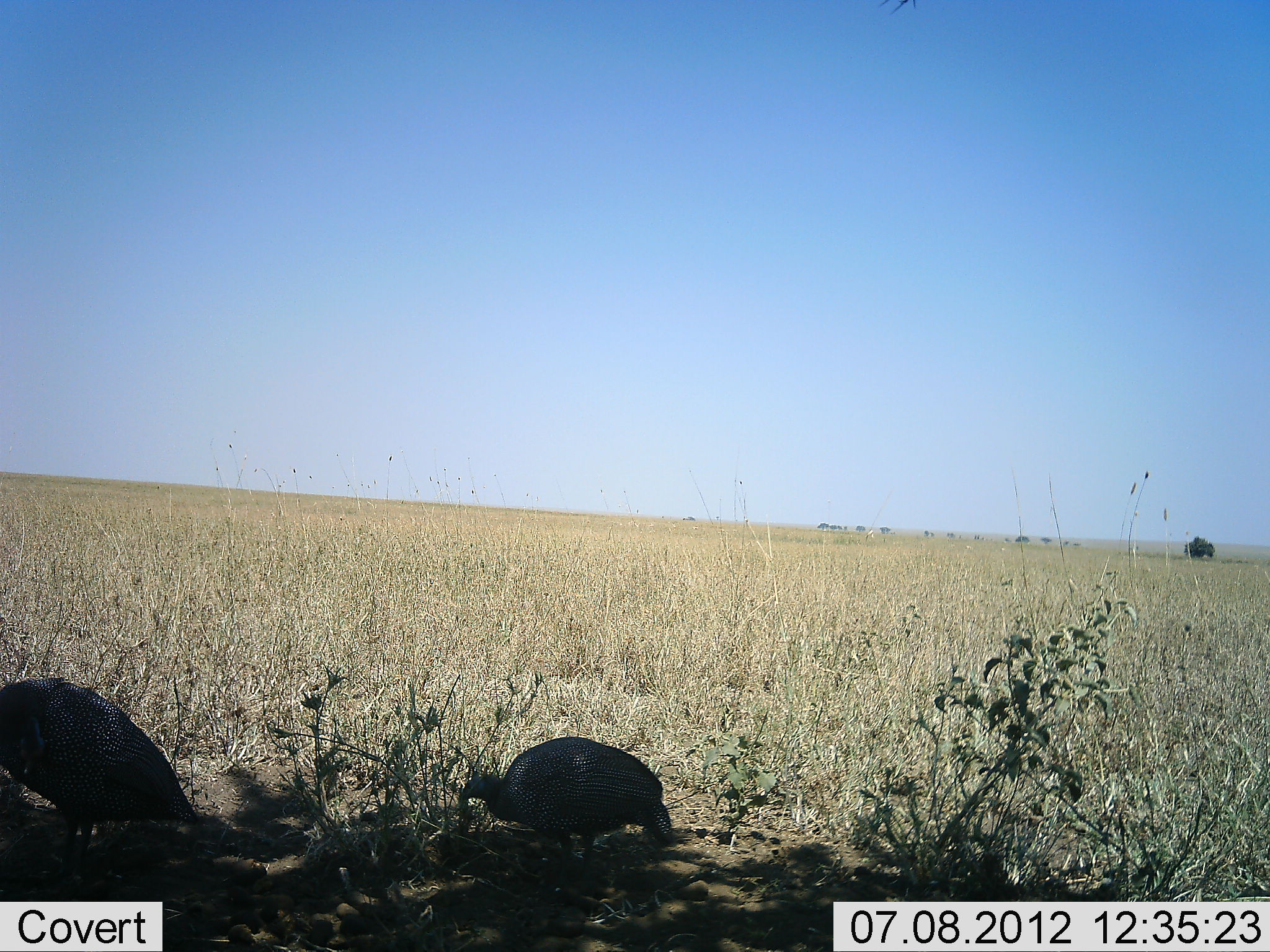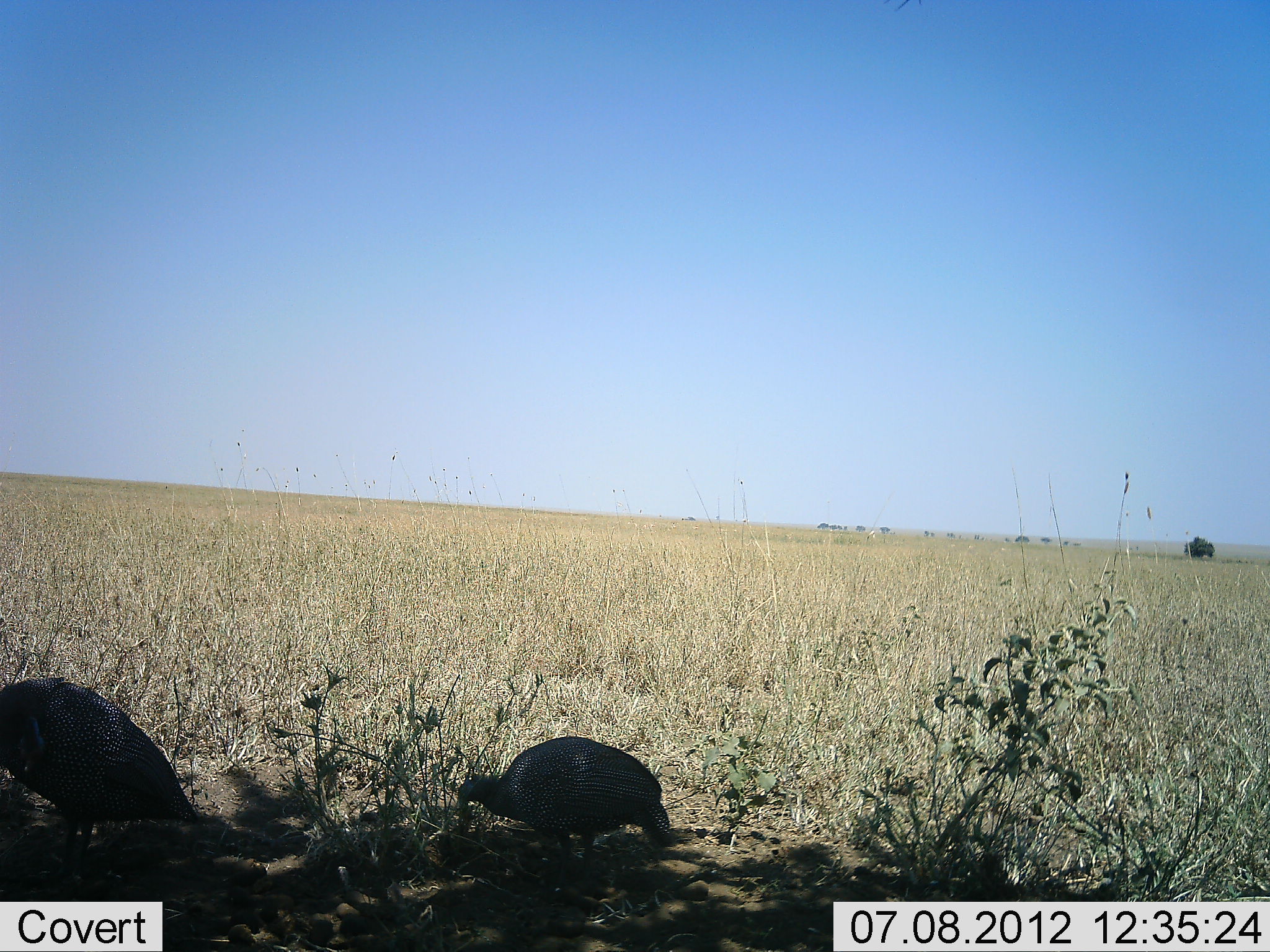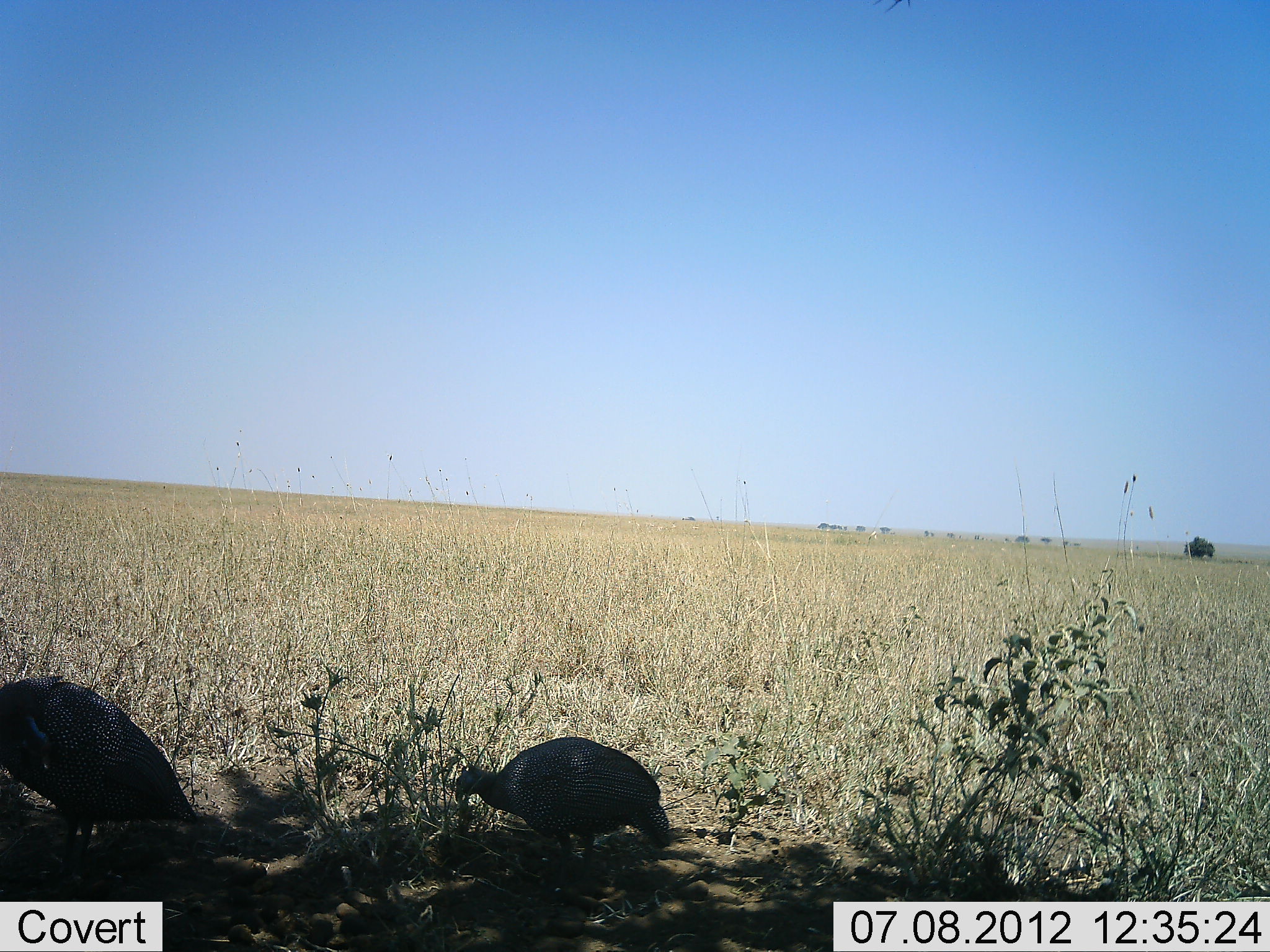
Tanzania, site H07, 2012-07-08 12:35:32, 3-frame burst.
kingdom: Animalia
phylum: Chordata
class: Aves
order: Galliformes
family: Numididae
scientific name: Numididae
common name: guinea fowl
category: guineafowl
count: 2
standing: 80%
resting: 0%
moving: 10%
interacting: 0%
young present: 0%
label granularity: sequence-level